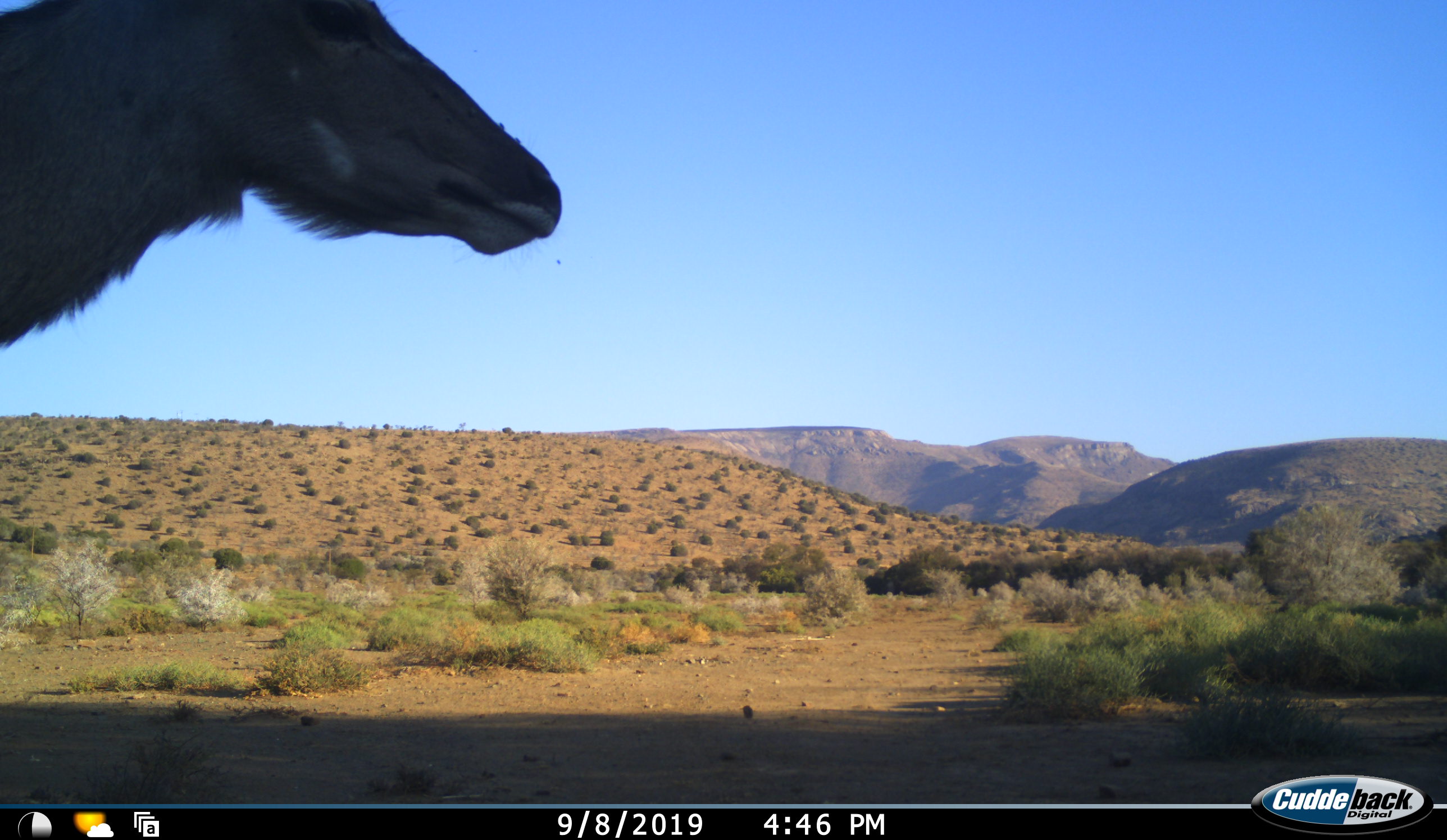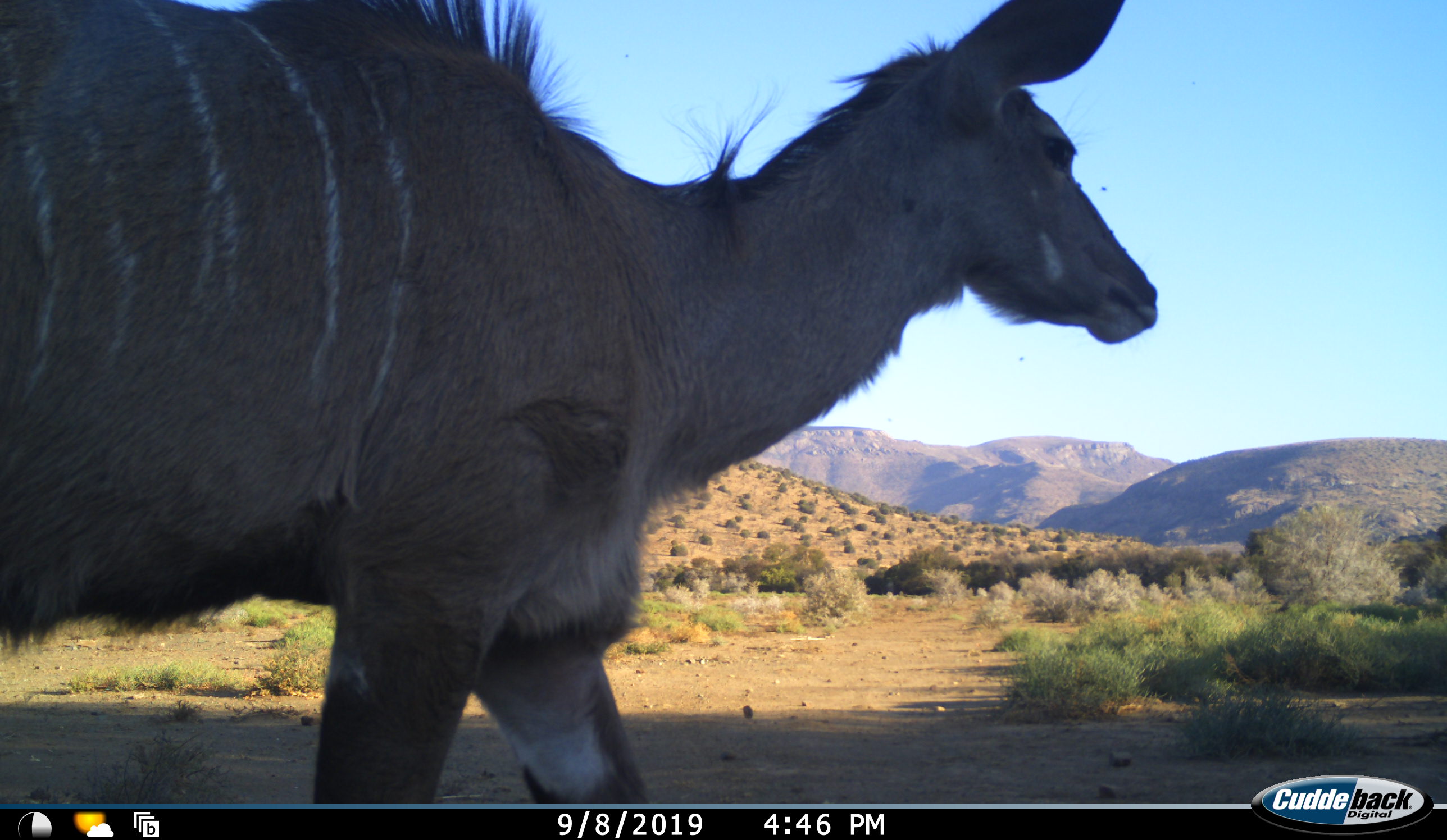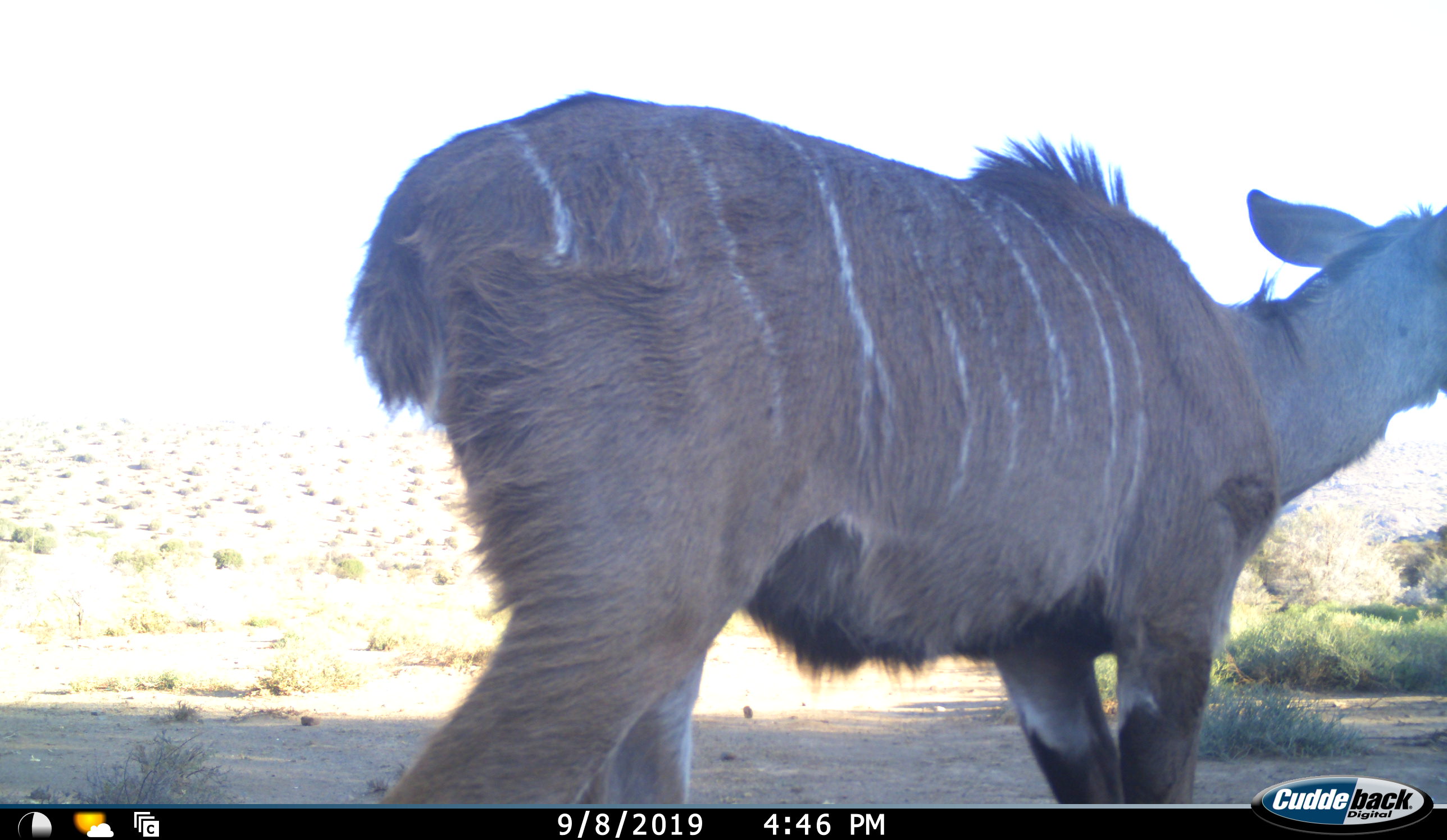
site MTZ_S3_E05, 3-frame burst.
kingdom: Animalia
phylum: Chordata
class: Mammalia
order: Artiodactyla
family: Bovidae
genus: Tragelaphus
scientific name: Tragelaphus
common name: kudu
Kudu (Tragelaphus), count 1. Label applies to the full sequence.